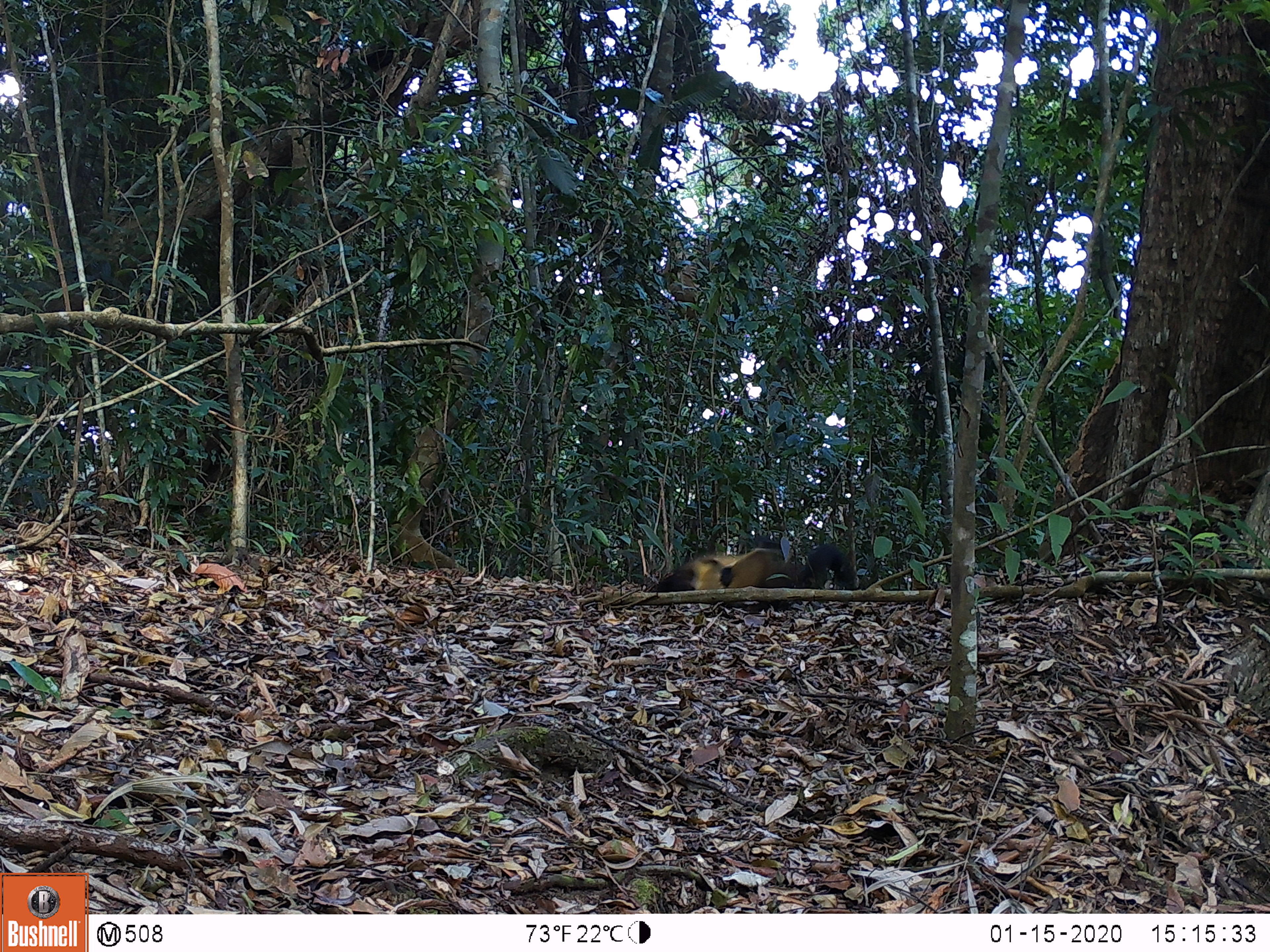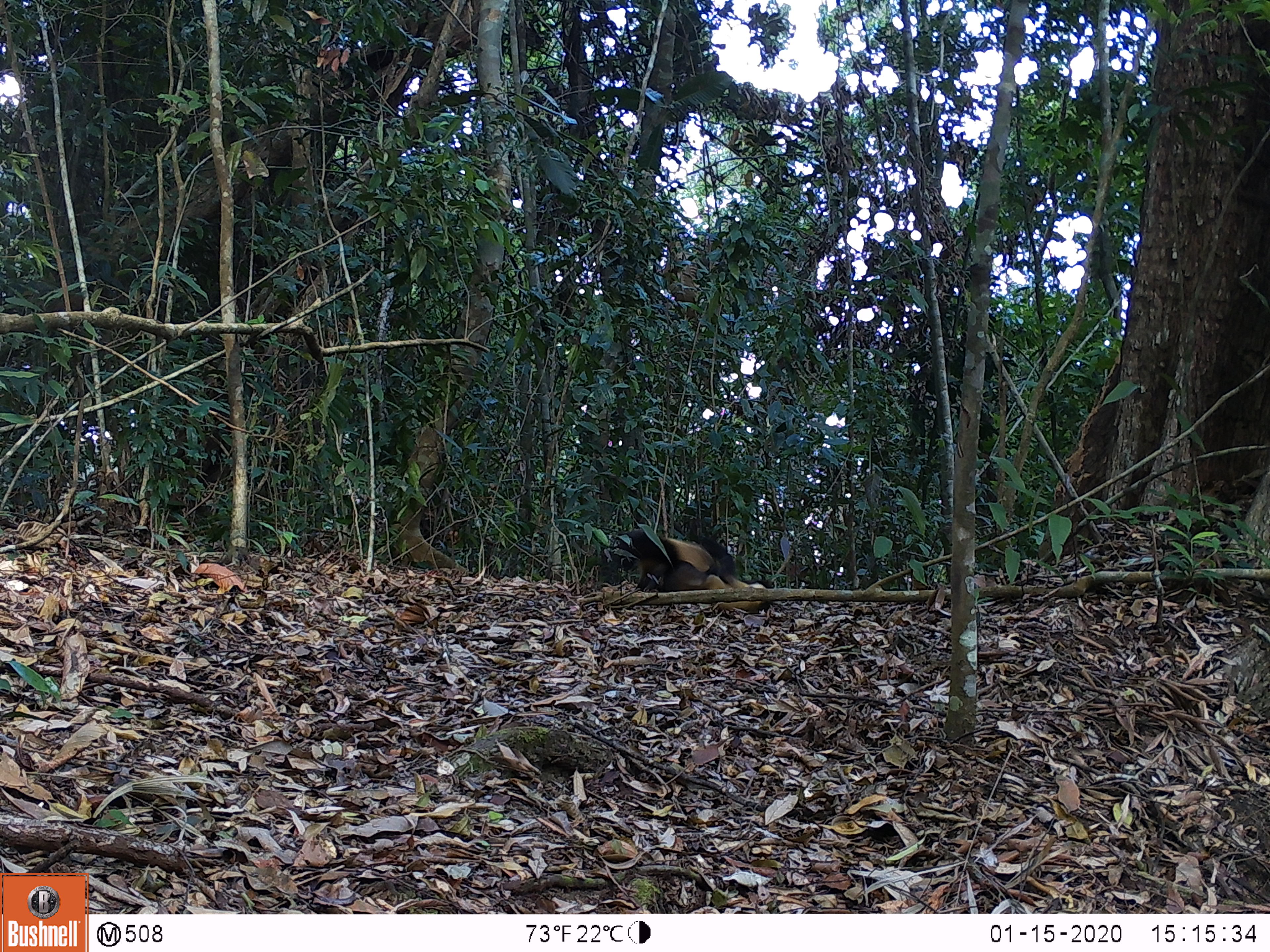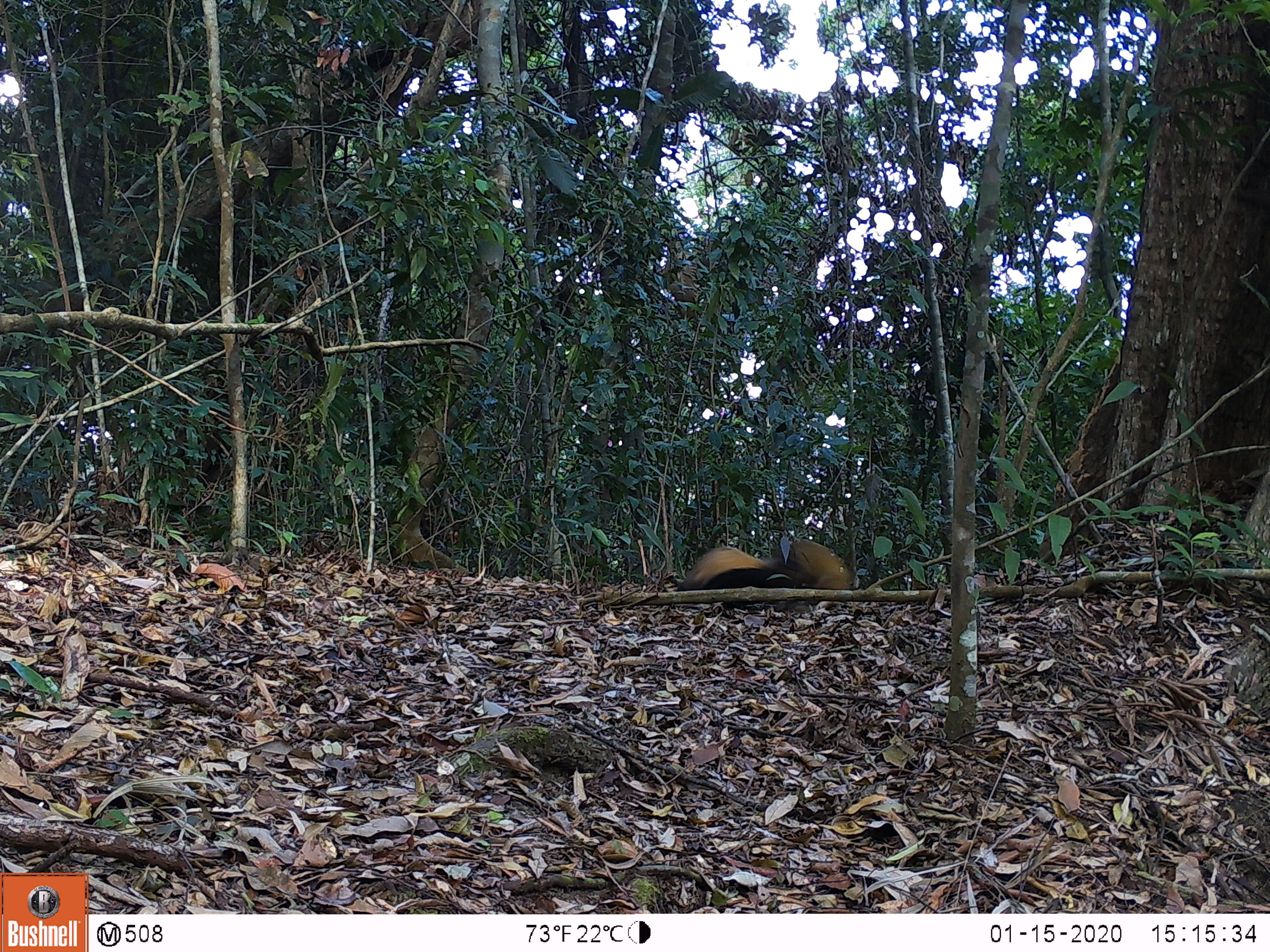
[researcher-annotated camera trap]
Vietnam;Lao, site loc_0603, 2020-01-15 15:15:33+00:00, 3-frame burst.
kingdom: Animalia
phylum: Chordata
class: Mammalia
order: Carnivora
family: Mustelidae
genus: Martes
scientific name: Martes flavigula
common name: yellow-throated marten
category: yellow throated marten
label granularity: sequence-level